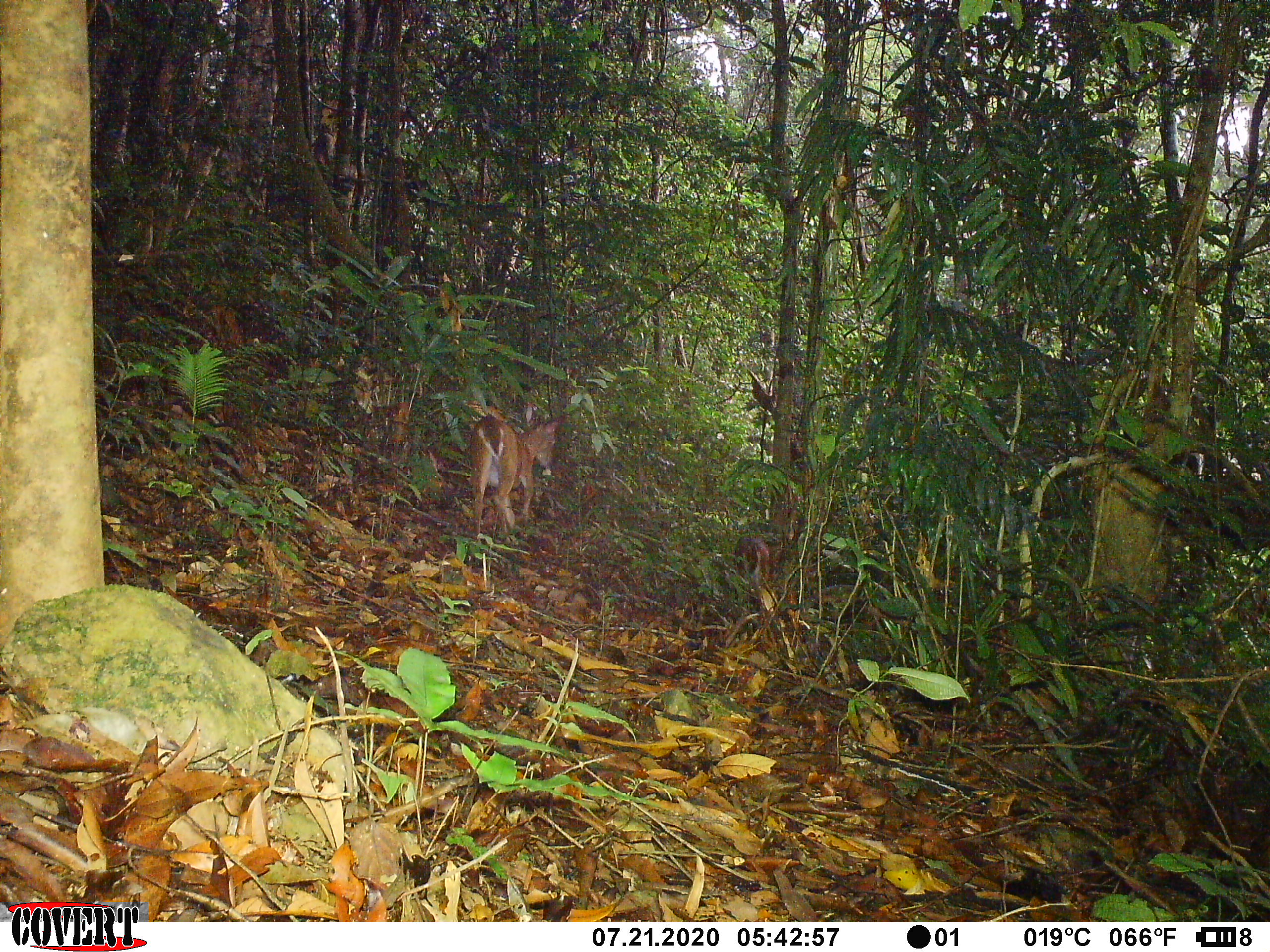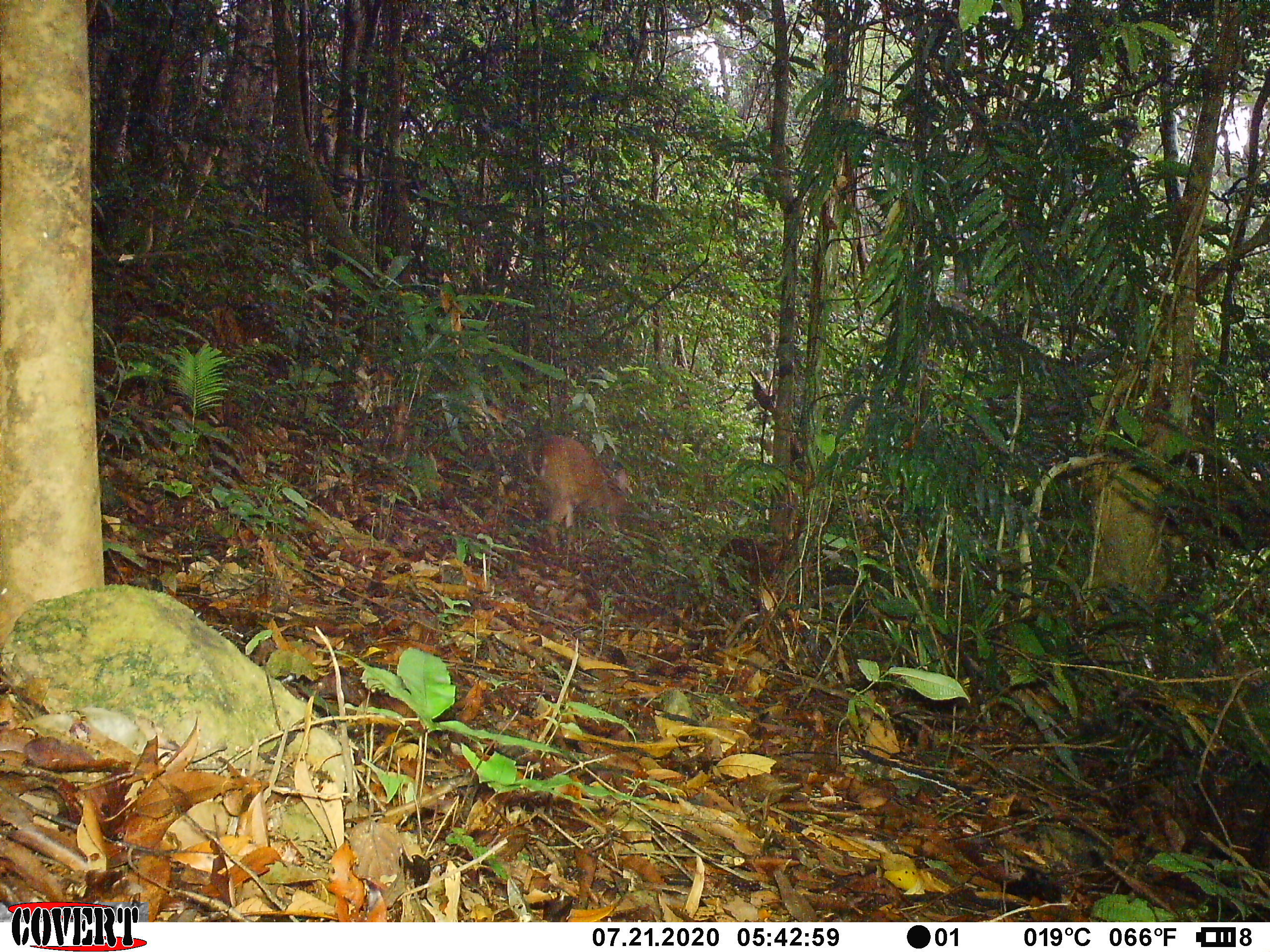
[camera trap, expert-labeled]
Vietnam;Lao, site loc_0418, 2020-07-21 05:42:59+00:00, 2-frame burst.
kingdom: Animalia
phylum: Chordata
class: Mammalia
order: Artiodactyla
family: Cervidae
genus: Muntiacus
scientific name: Muntiacus vuquangensis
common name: large-antlered muntjac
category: large antlered muntjac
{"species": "large antlered muntjac (large-antlered muntjac) (Muntiacus vuquangensis)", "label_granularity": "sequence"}